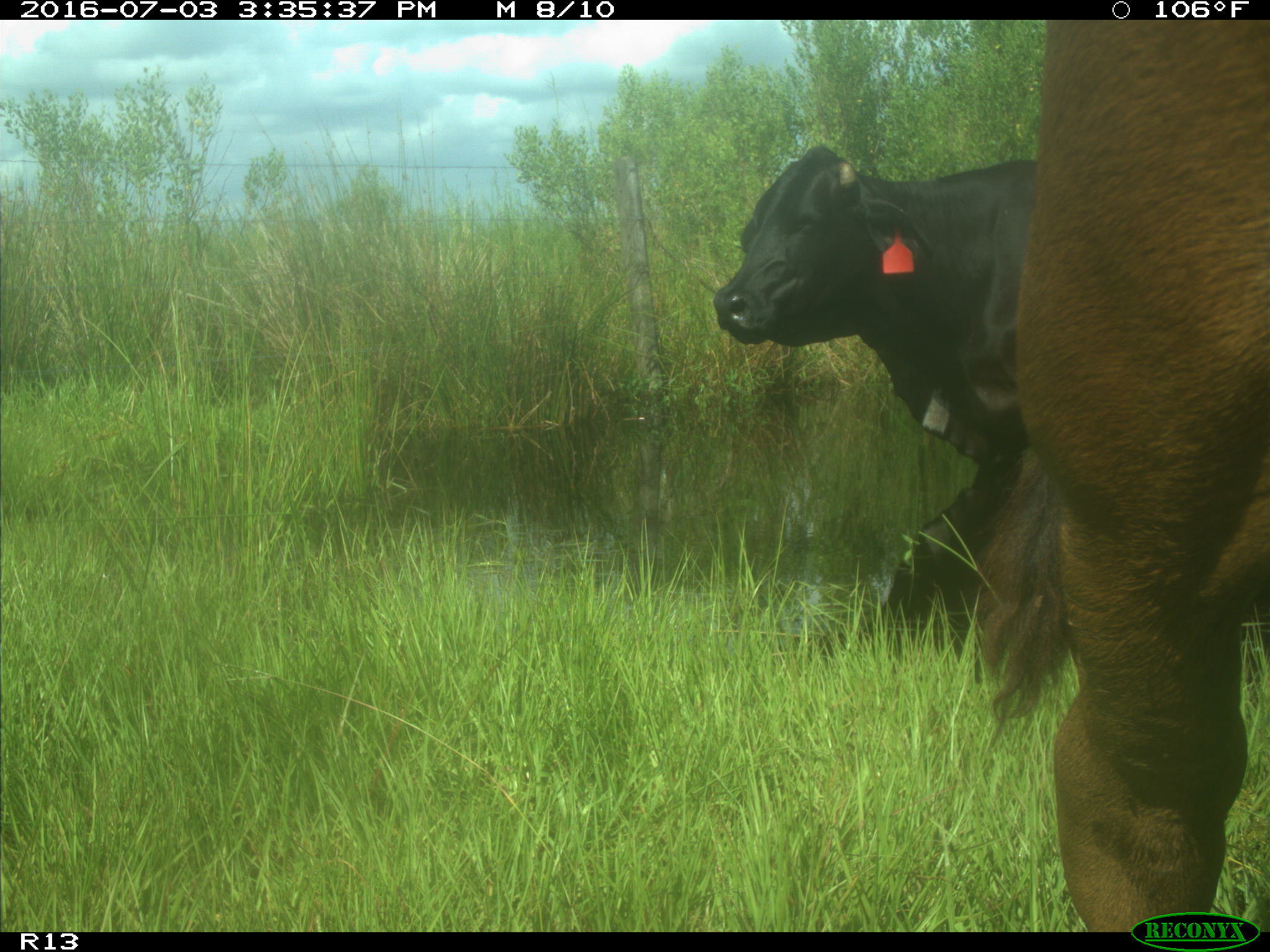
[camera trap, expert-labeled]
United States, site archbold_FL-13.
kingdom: Animalia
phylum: Chordata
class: Mammalia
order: Artiodactyla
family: Bovidae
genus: Bos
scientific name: Bos taurus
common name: domestic cow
Bos taurus (domestic cow).